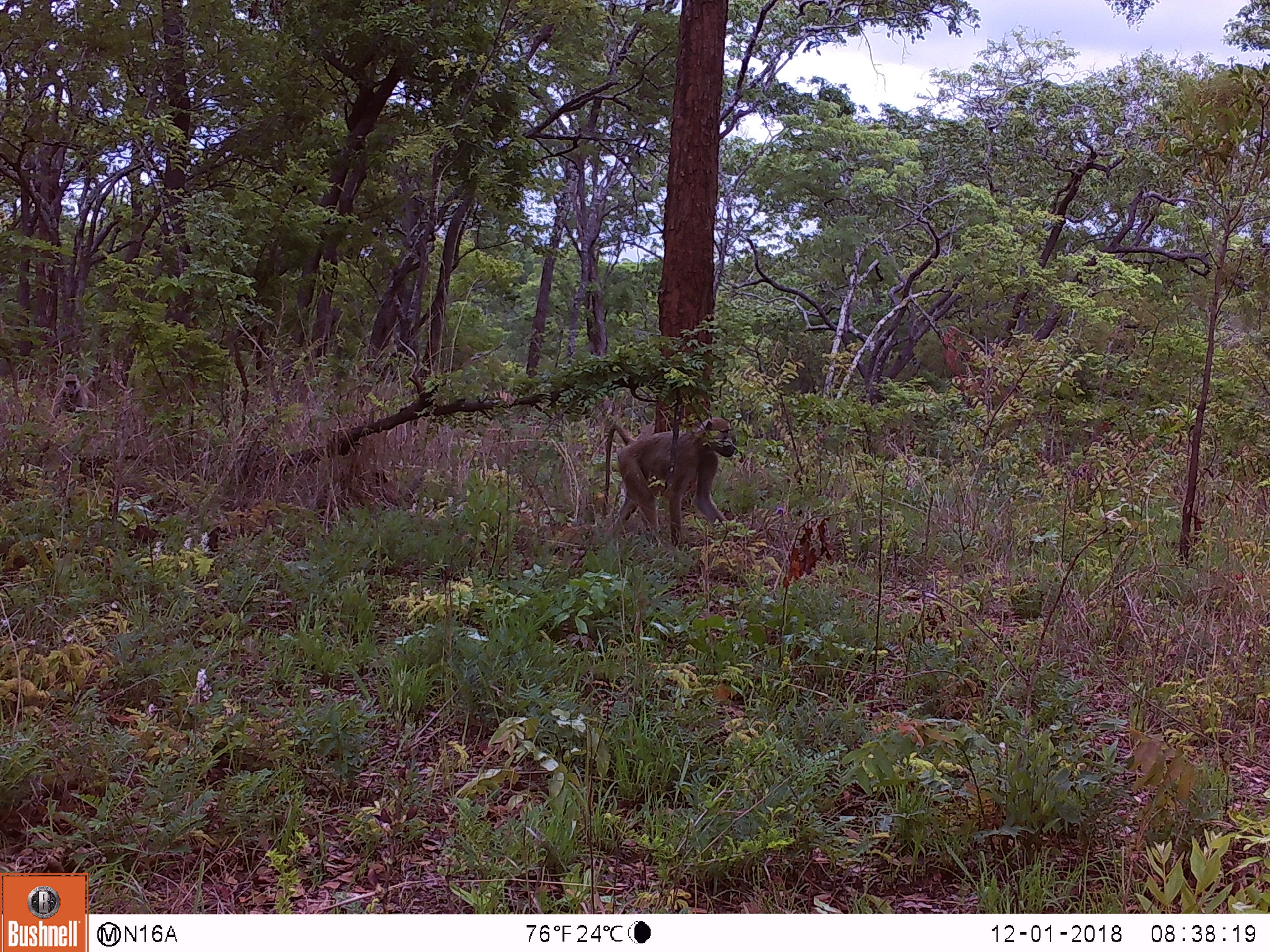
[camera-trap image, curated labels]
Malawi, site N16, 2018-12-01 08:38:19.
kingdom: Animalia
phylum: Chordata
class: Mammalia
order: Primates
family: Cercopithecidae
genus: Papio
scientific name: Papio cynocephalus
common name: yellow baboon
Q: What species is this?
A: Yellow baboon (Papio cynocephalus).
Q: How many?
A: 2.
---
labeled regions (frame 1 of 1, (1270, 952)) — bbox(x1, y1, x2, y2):
yellow baboon: bbox(592, 401, 743, 543); bbox(45, 371, 91, 422)